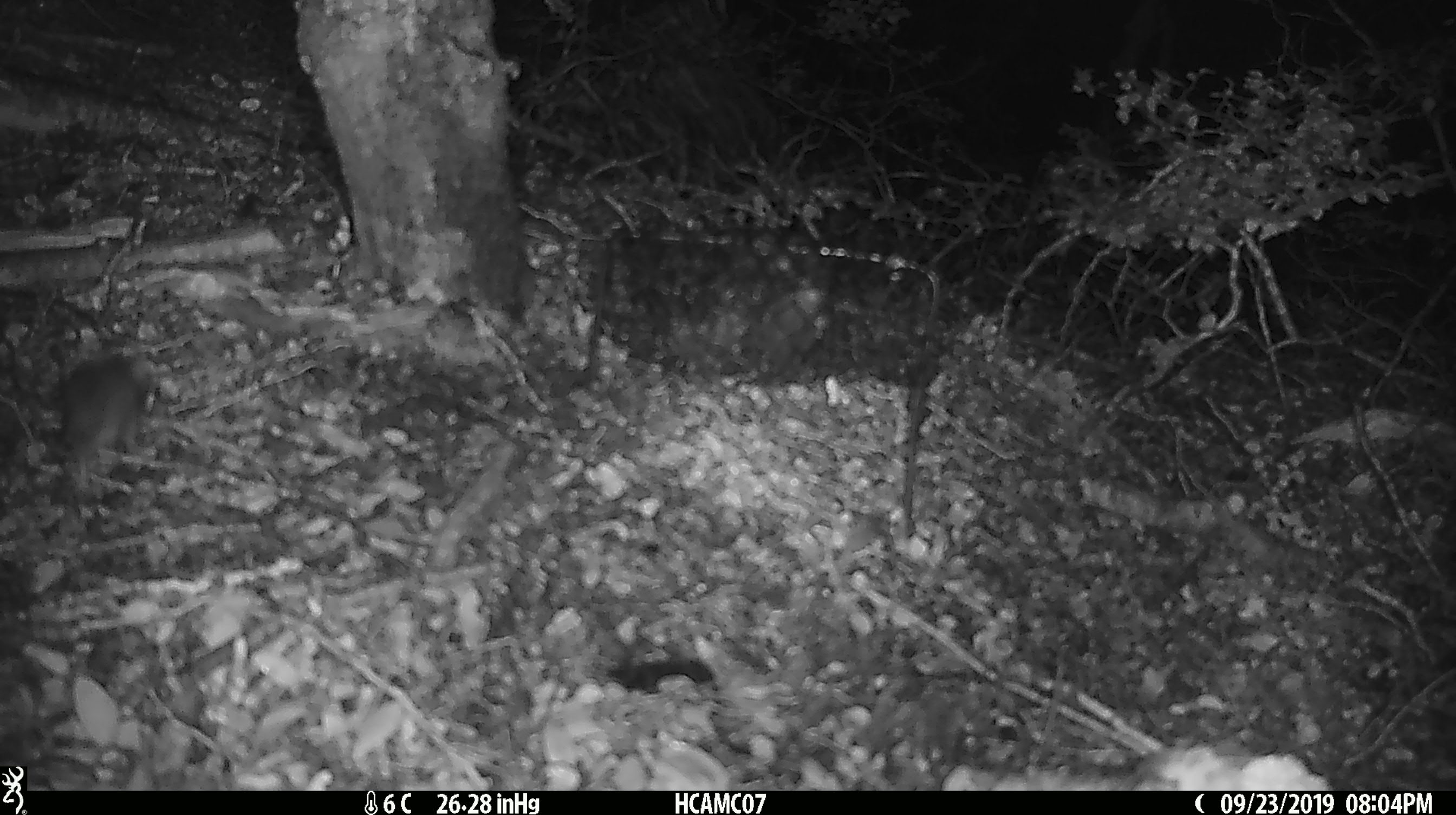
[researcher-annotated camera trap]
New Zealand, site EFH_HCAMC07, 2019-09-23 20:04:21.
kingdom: Animalia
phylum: Chordata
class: Mammalia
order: Rodentia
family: Muridae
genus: Mus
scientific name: Mus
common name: mouse